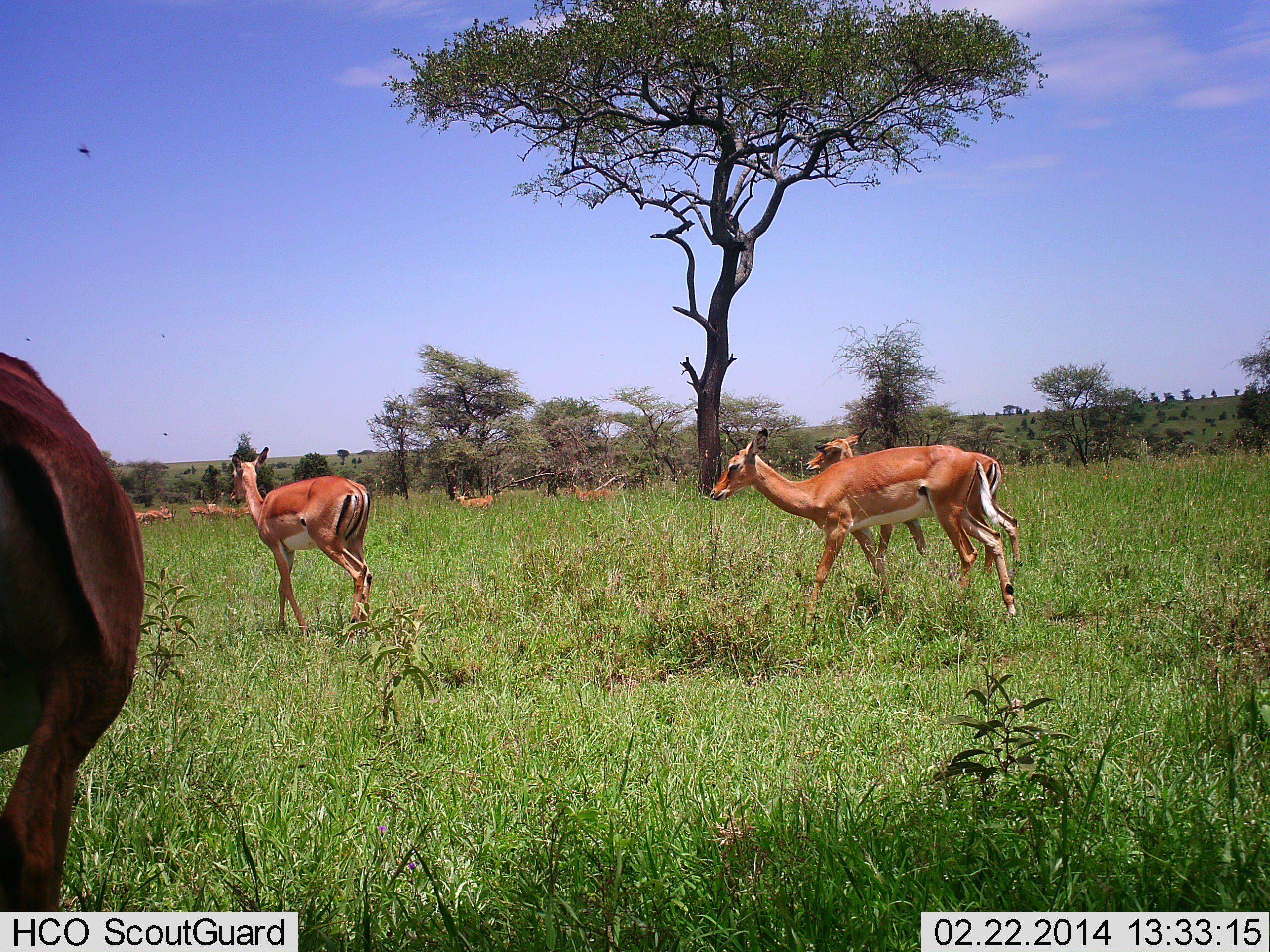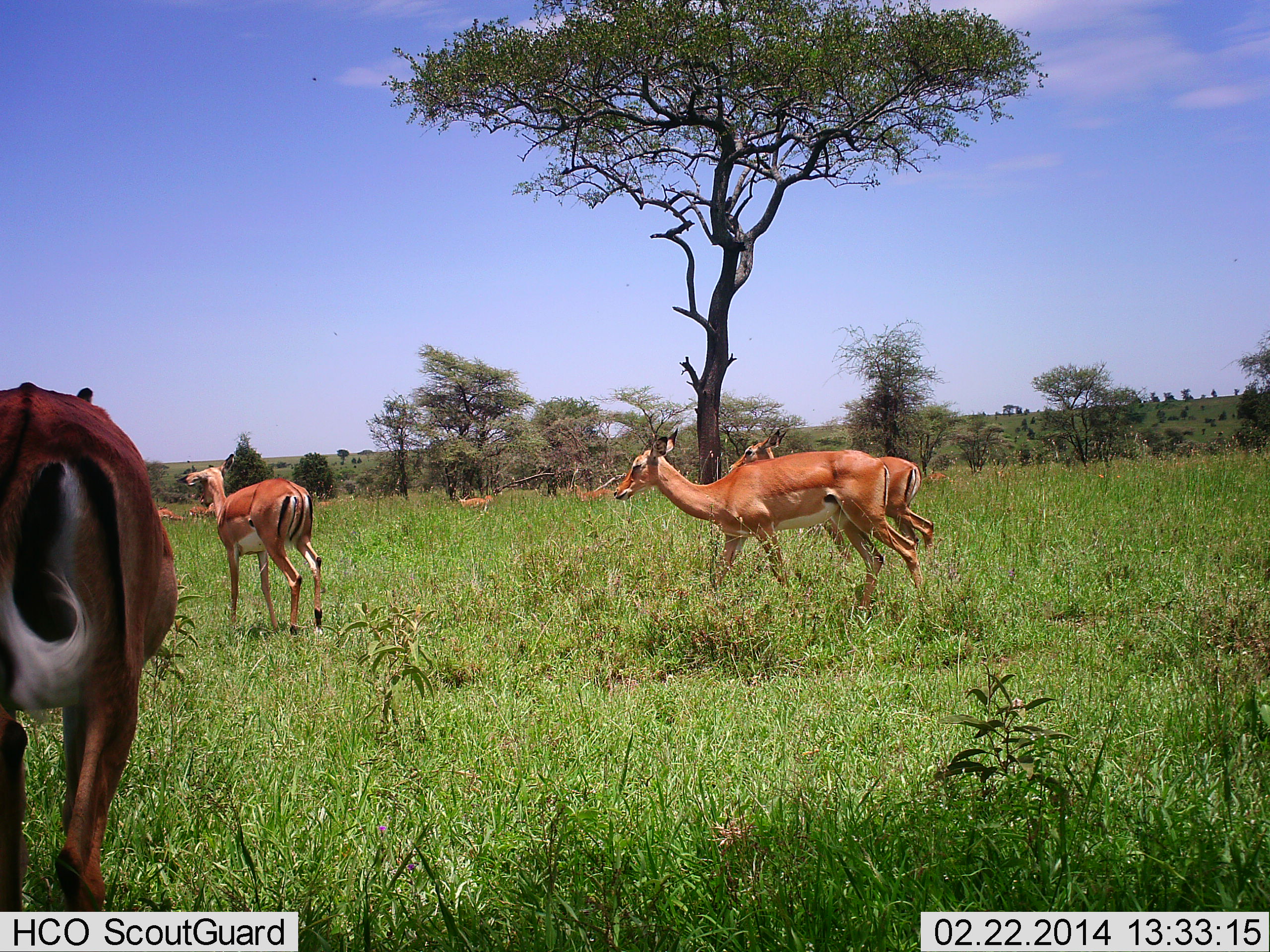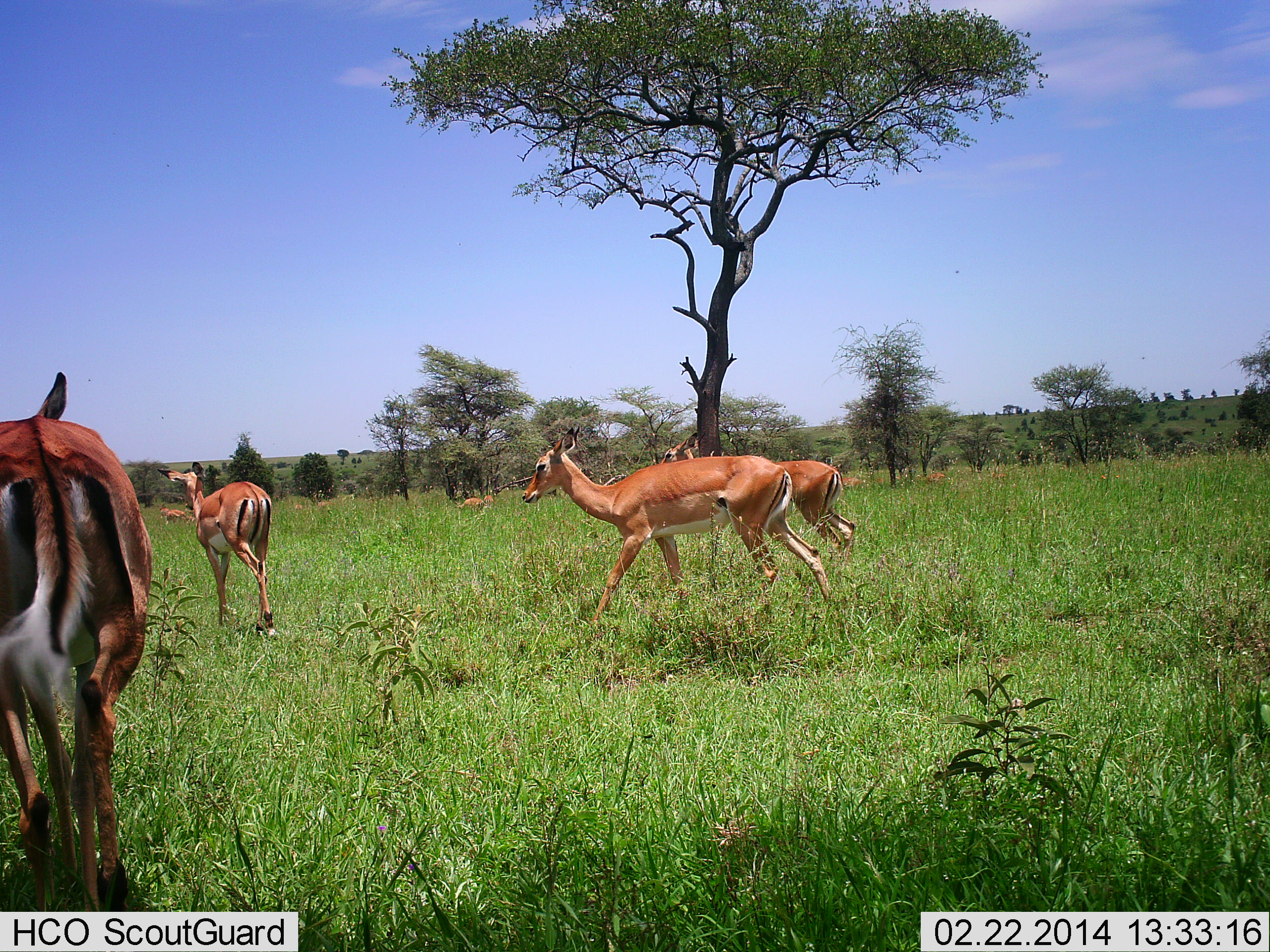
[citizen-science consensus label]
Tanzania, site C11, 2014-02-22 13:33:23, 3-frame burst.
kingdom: Animalia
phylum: Chordata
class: Mammalia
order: Artiodactyla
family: Bovidae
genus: Aepyceros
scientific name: Aepyceros melampus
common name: impala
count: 8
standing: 20%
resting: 0%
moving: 100%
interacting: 0%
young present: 0%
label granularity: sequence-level